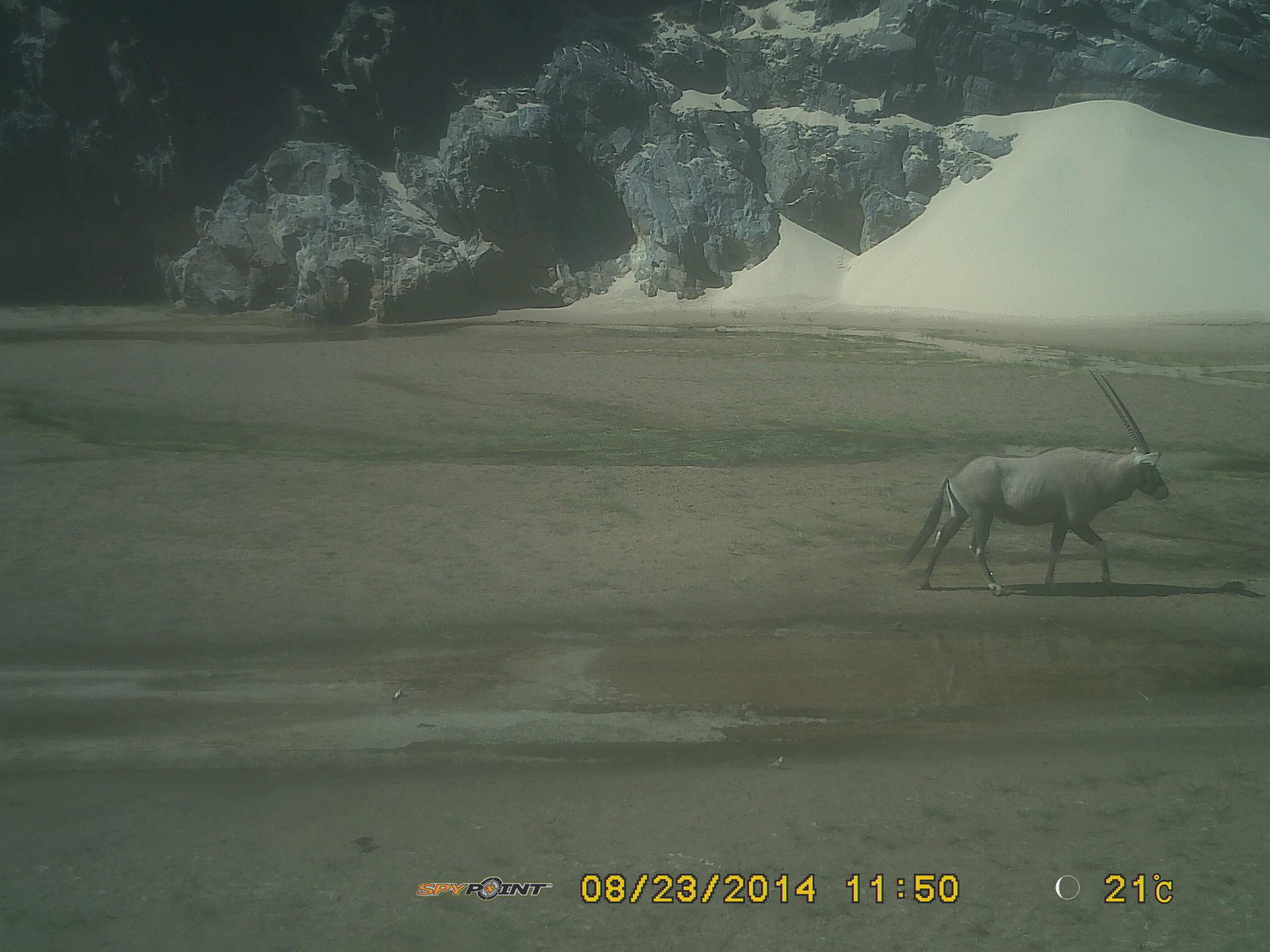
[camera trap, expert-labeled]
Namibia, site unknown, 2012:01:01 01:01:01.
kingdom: Animalia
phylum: Chordata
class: Mammalia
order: Artiodactyla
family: Bovidae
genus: Oryx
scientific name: Oryx gazella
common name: gemsbok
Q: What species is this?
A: Oryx gazella (gemsbok).